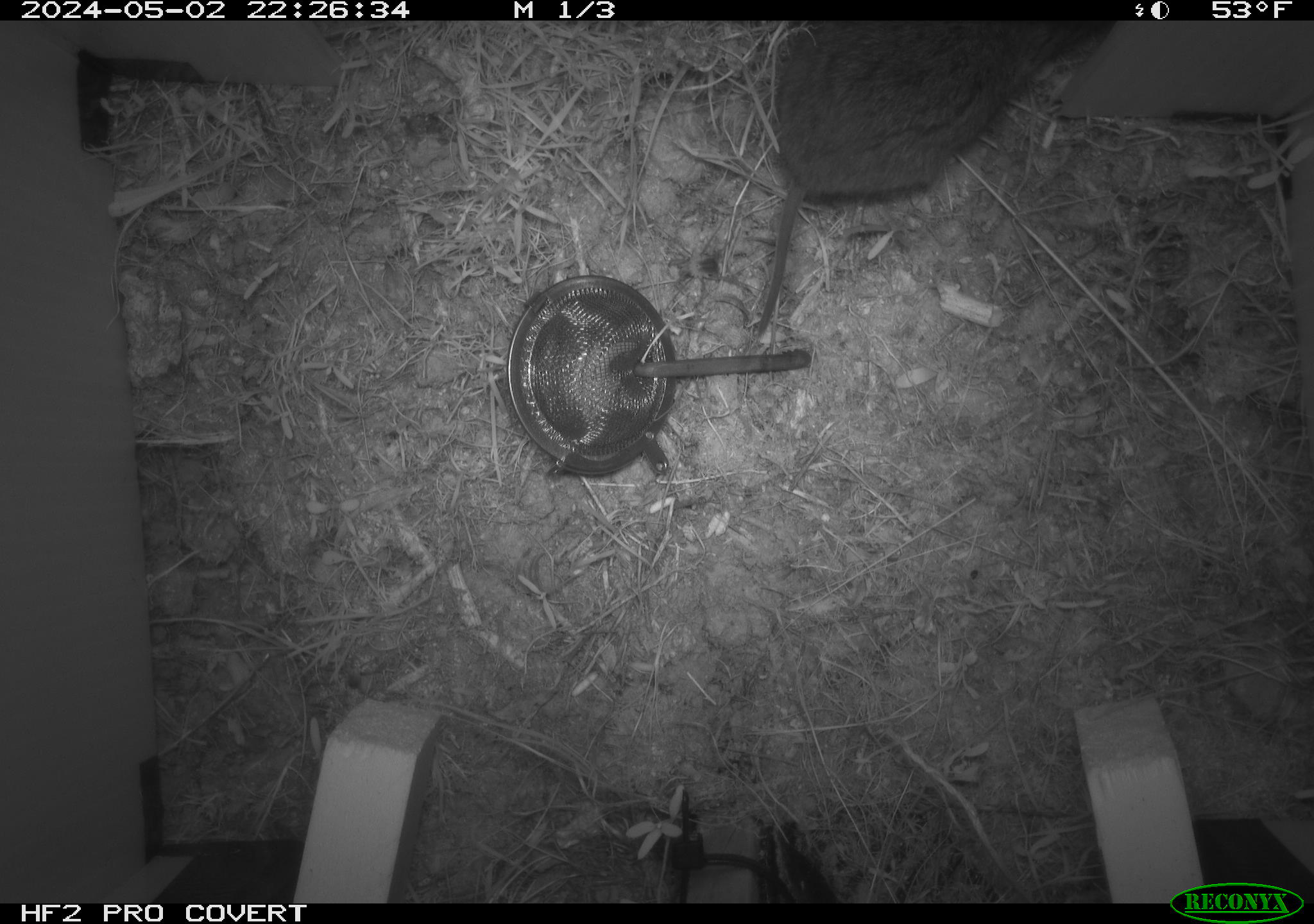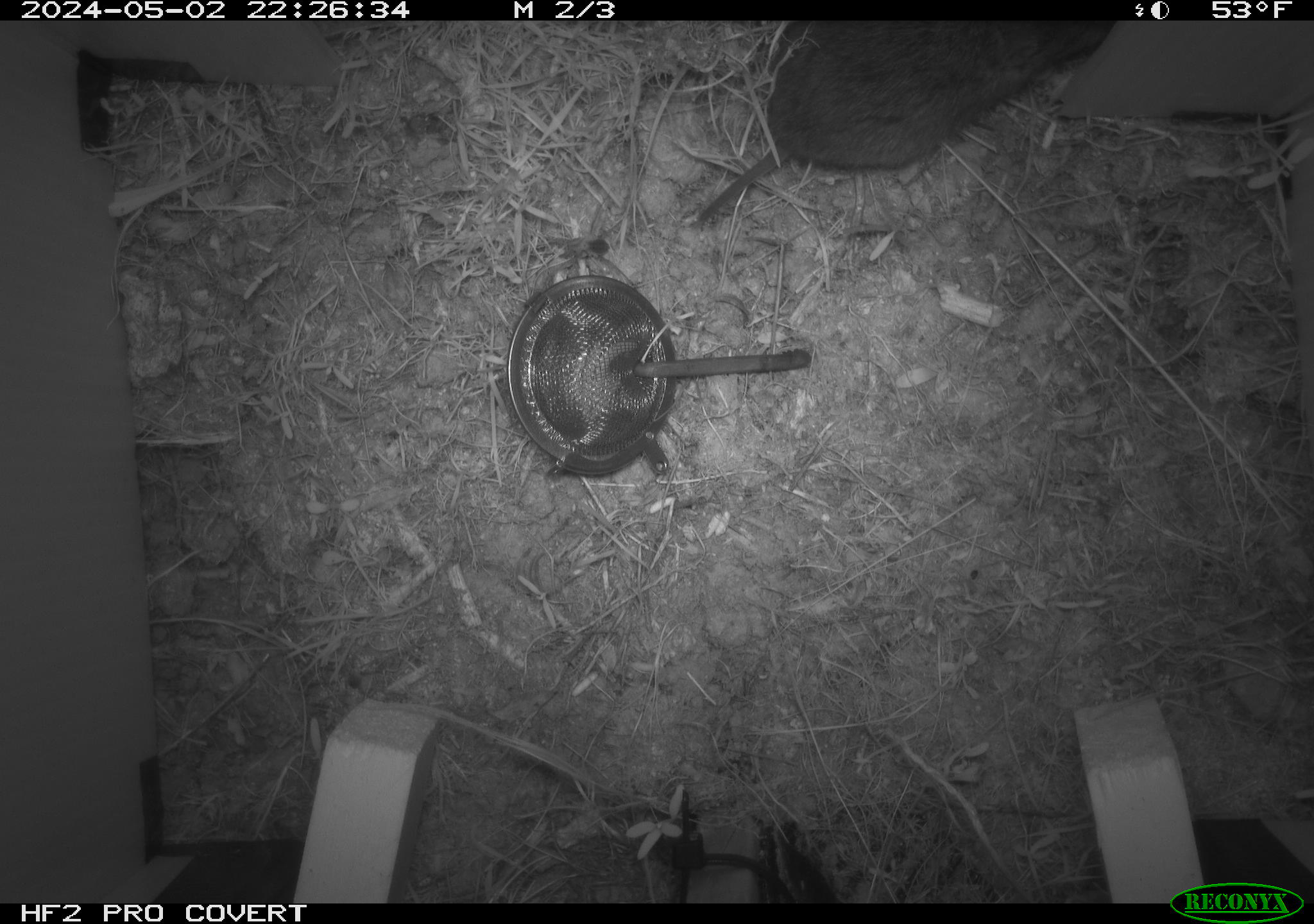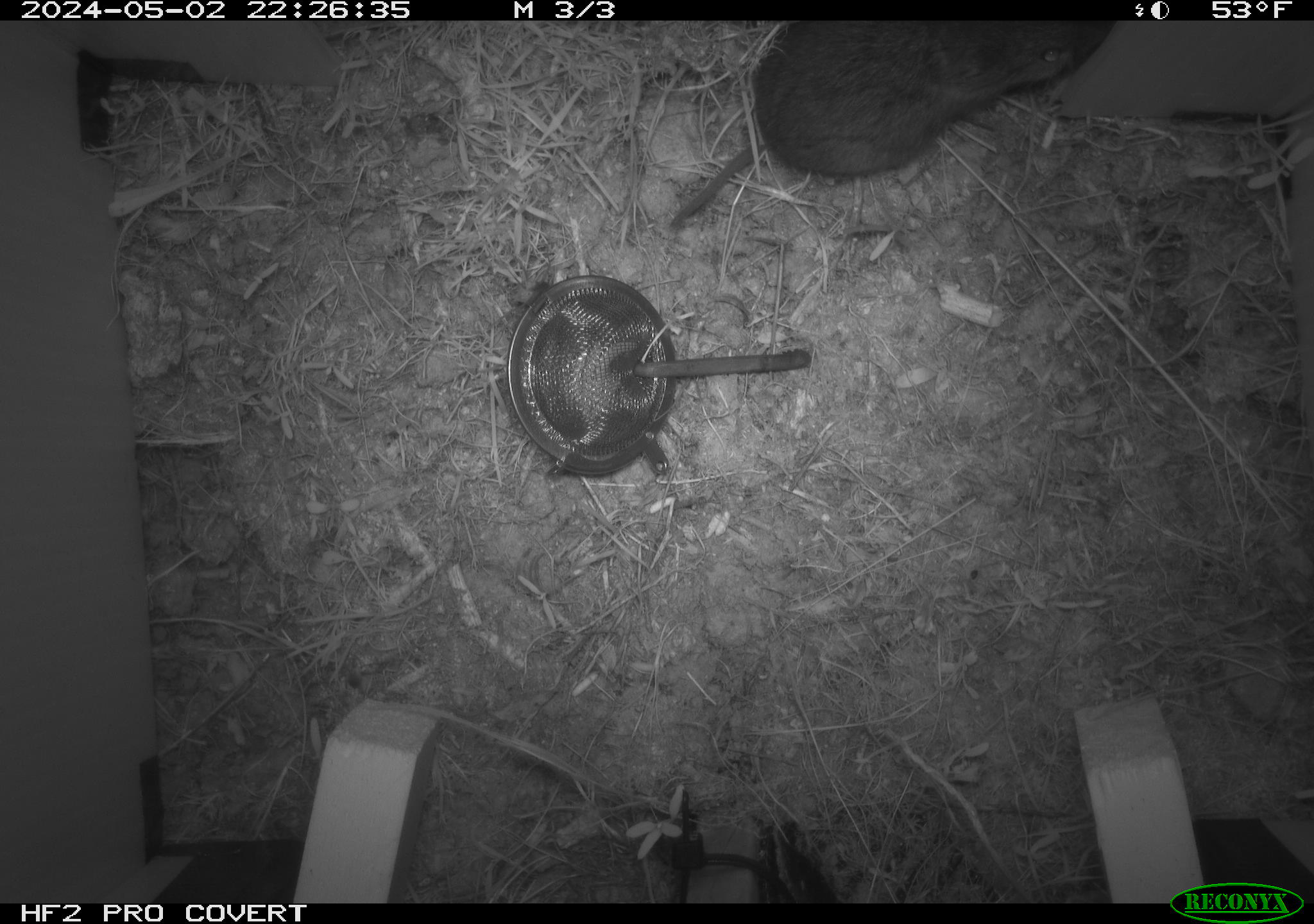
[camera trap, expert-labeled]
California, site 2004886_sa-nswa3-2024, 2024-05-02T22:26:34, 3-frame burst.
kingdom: Animalia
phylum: Chordata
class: Mammalia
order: Rodentia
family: Cricetidae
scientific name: Arvicolinae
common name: voles, lemmings, and muskrats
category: arvicolinae subfamily